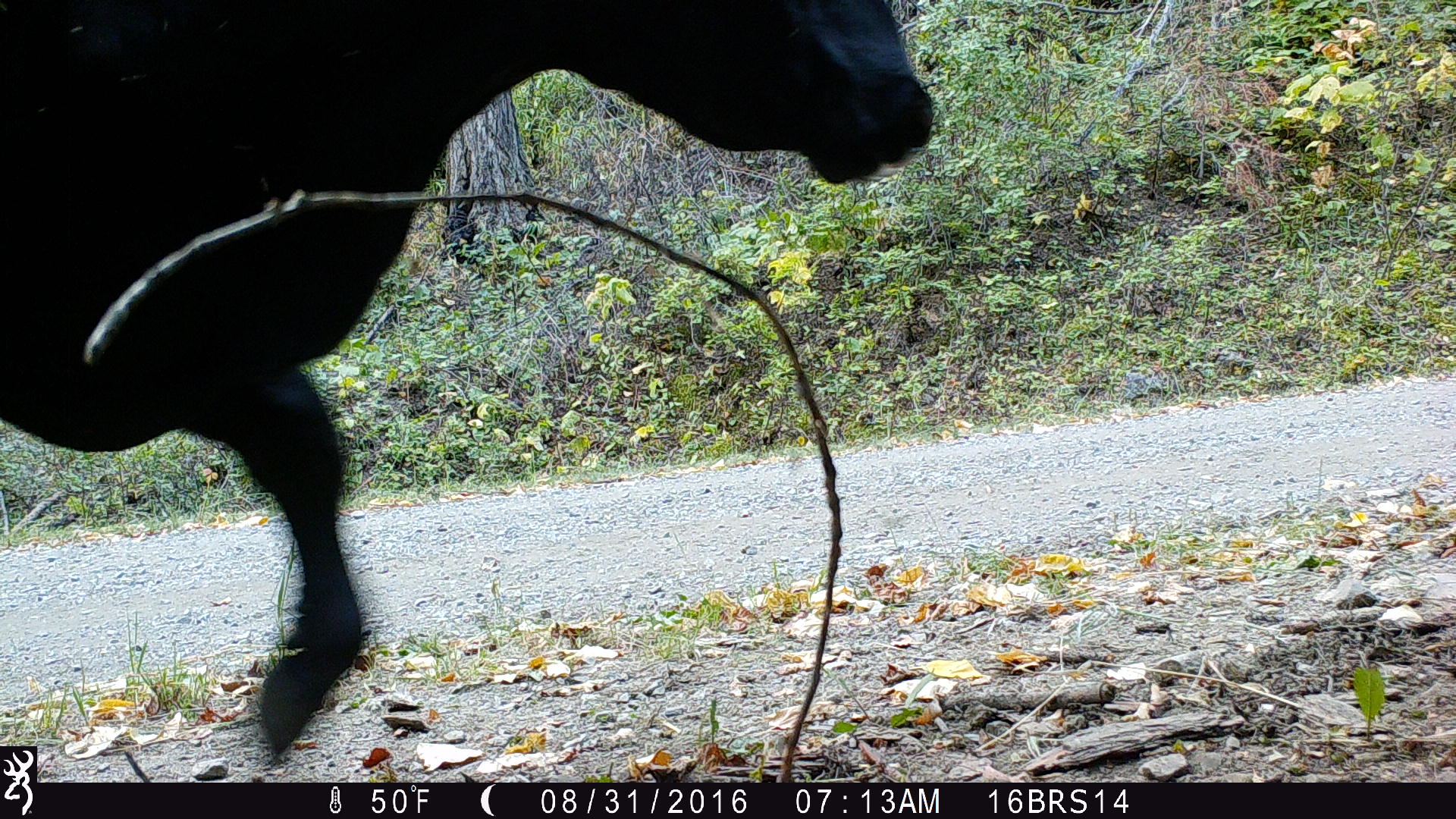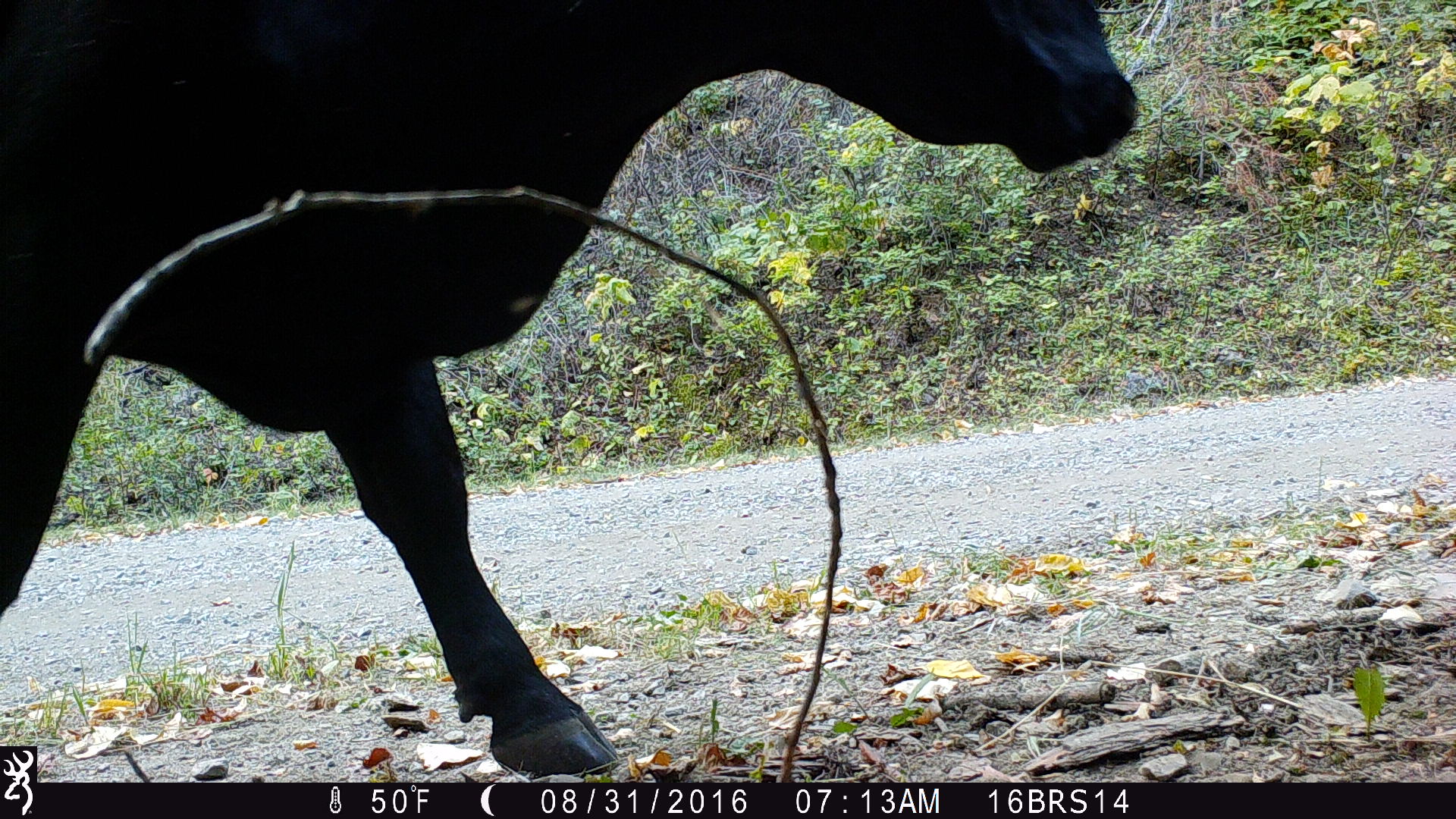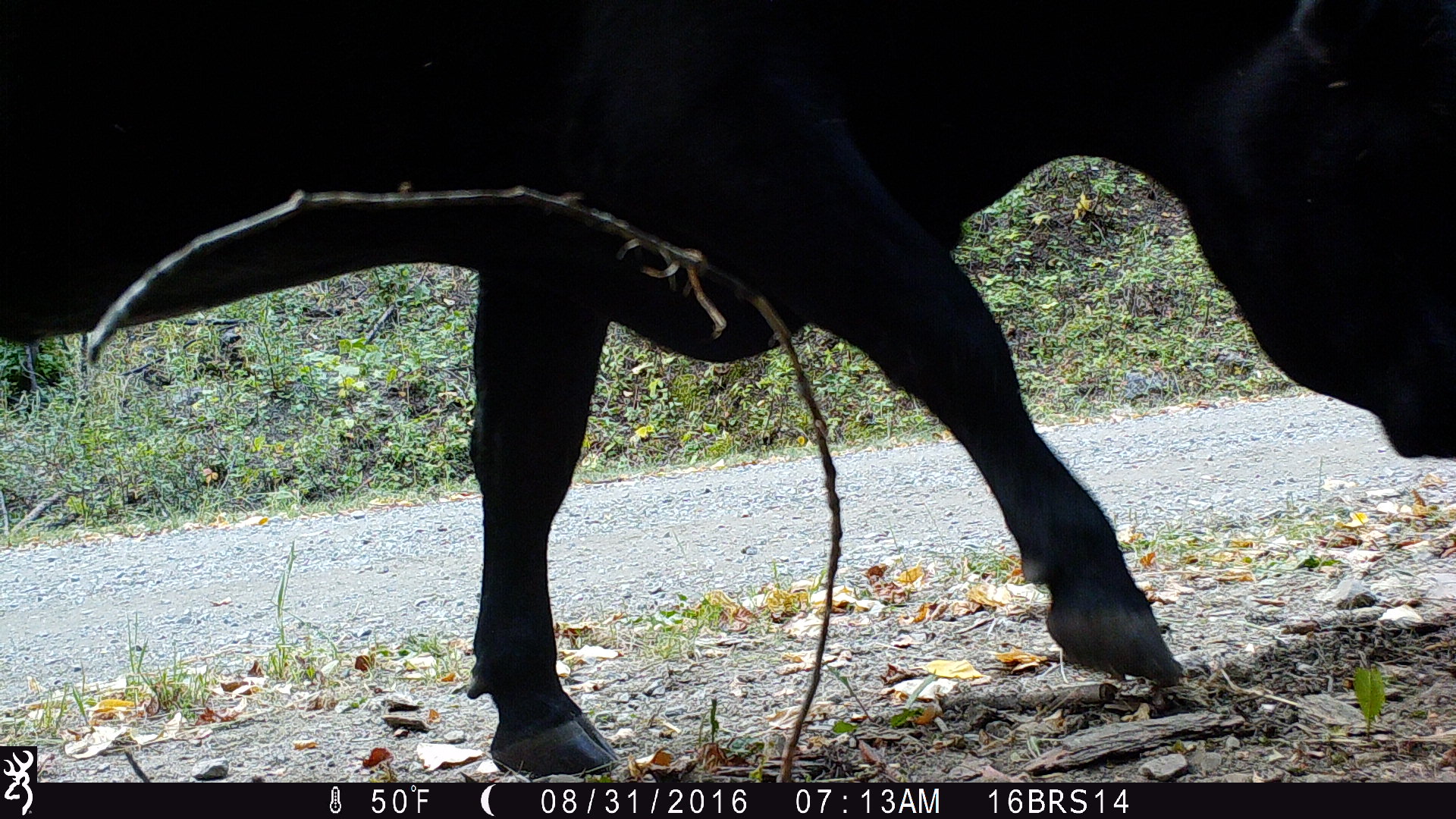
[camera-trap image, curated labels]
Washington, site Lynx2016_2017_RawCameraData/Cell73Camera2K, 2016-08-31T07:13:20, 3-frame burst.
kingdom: Animalia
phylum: Chordata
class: Mammalia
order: Artiodactyla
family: Bovidae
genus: Bos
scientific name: Bos taurus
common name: domestic cattle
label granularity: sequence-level